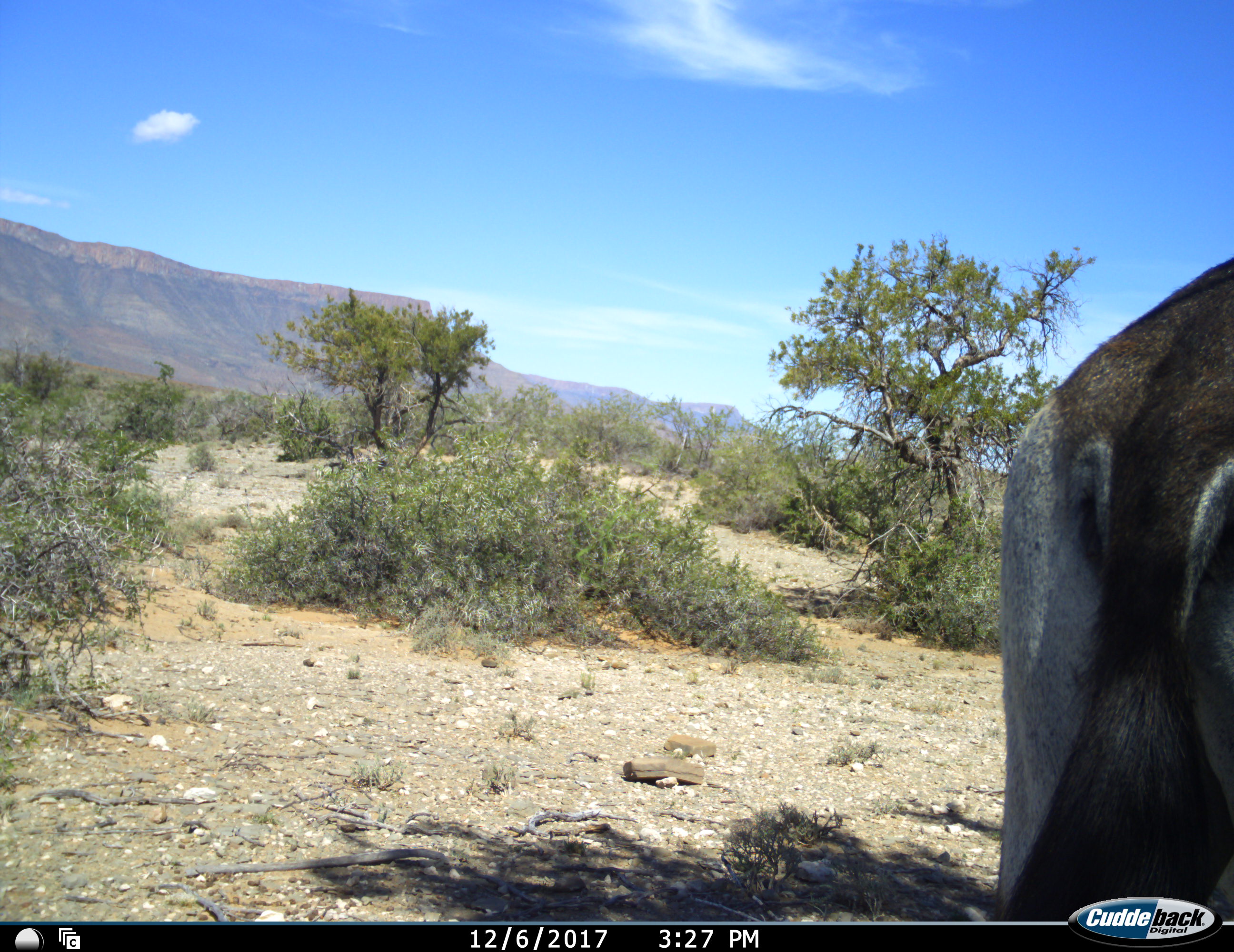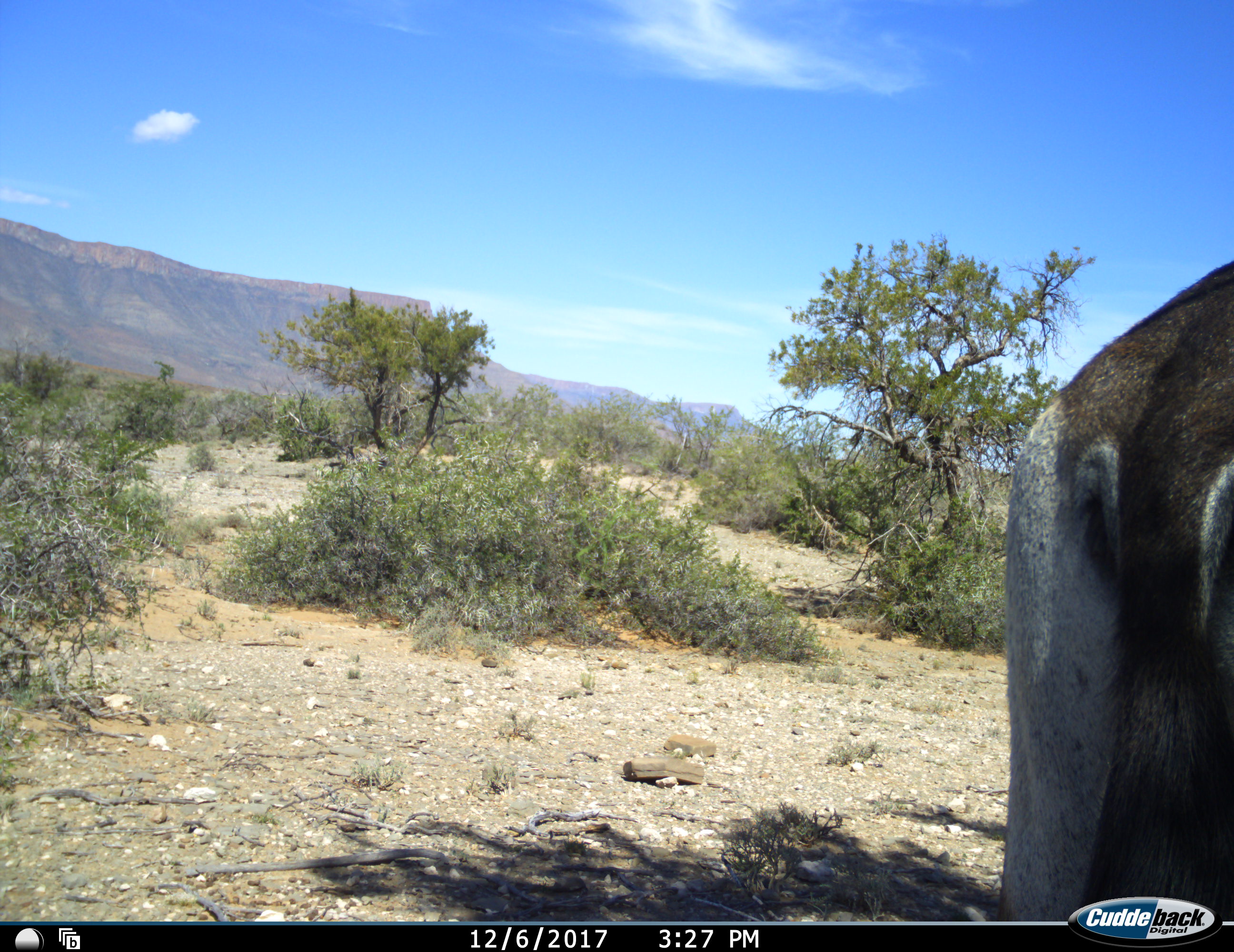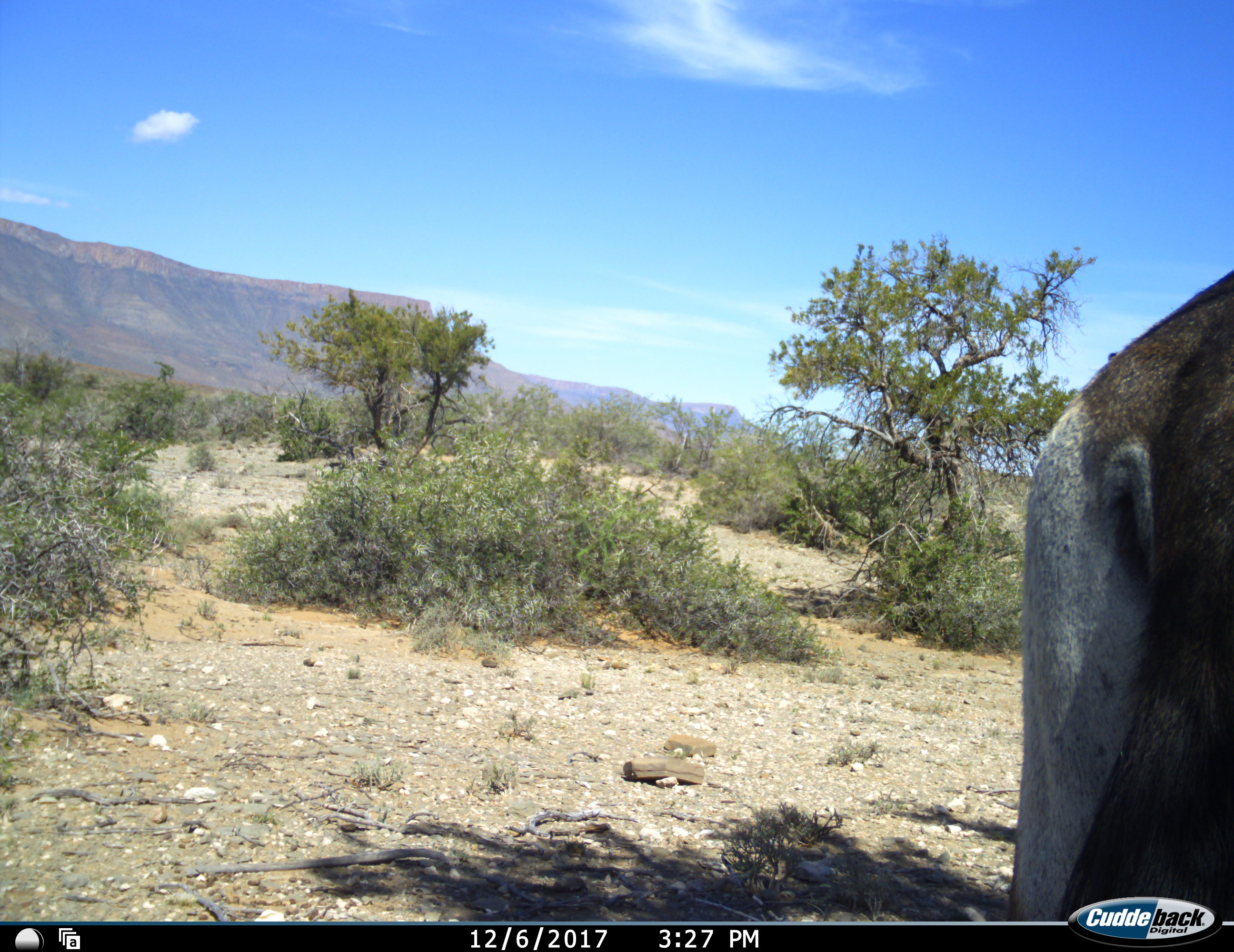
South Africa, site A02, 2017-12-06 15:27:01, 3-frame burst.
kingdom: Animalia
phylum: Chordata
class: Mammalia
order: Artiodactyla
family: Bovidae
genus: Oryx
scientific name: Oryx gazella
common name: gemsbok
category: gemsbokoryx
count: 1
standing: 100%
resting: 0%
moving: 0%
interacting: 0%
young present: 0%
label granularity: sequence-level